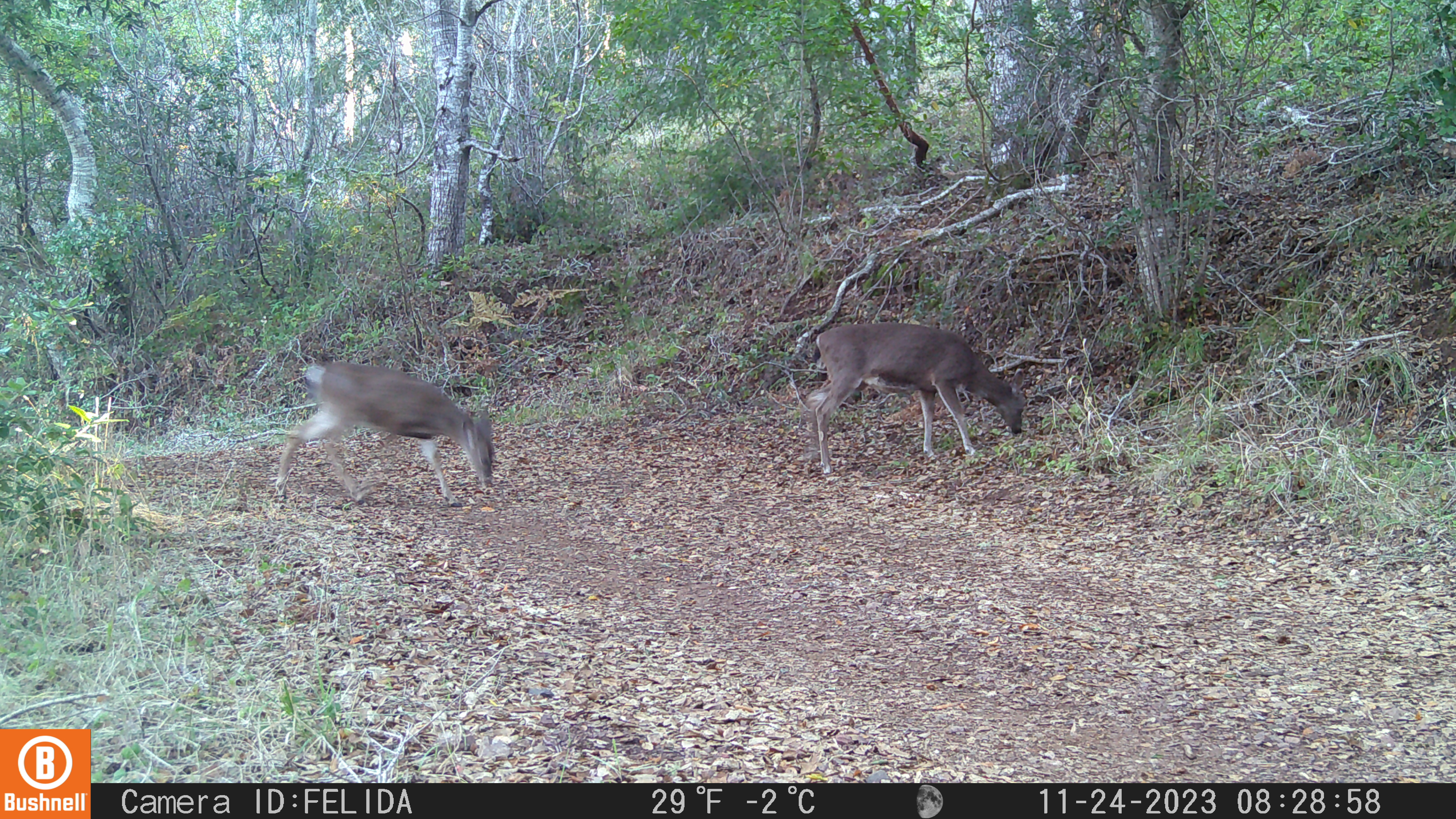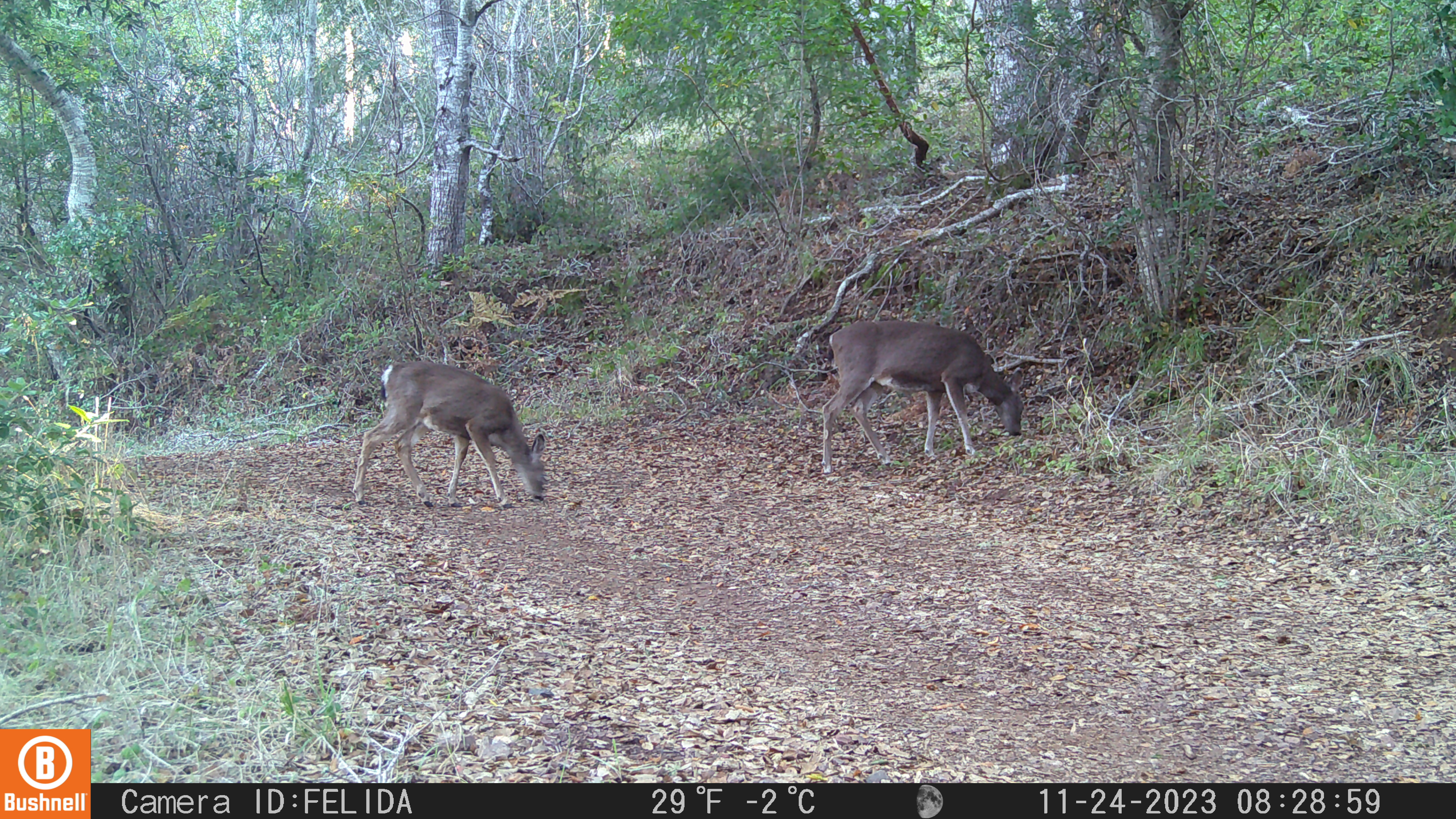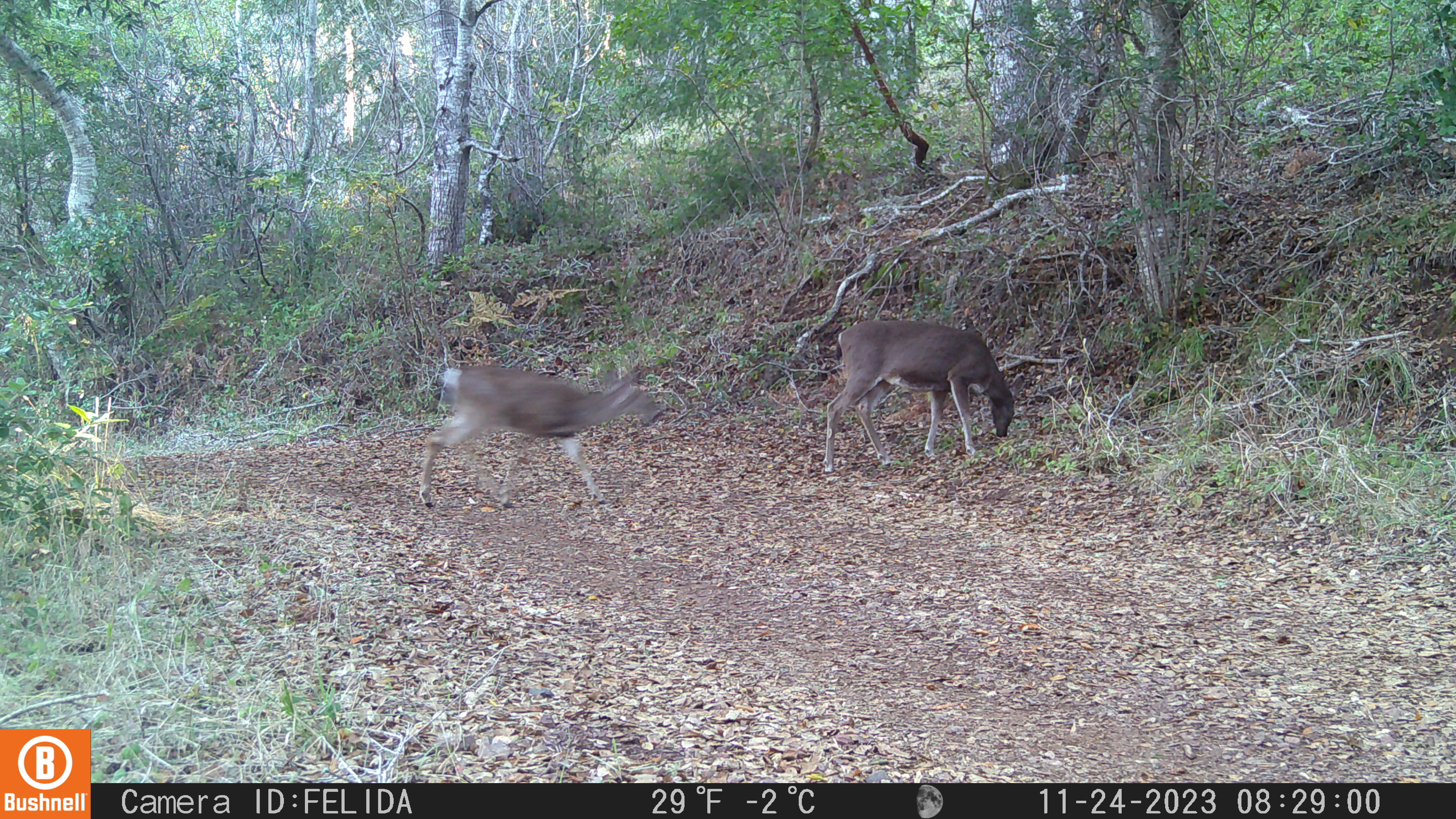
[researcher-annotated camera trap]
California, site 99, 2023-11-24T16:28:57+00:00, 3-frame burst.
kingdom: Animalia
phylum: Chordata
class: Mammalia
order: Artiodactyla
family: Cervidae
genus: Odocoileus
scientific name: Odocoileus hemionus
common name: mule deer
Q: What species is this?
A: Mule deer (Odocoileus hemionus).